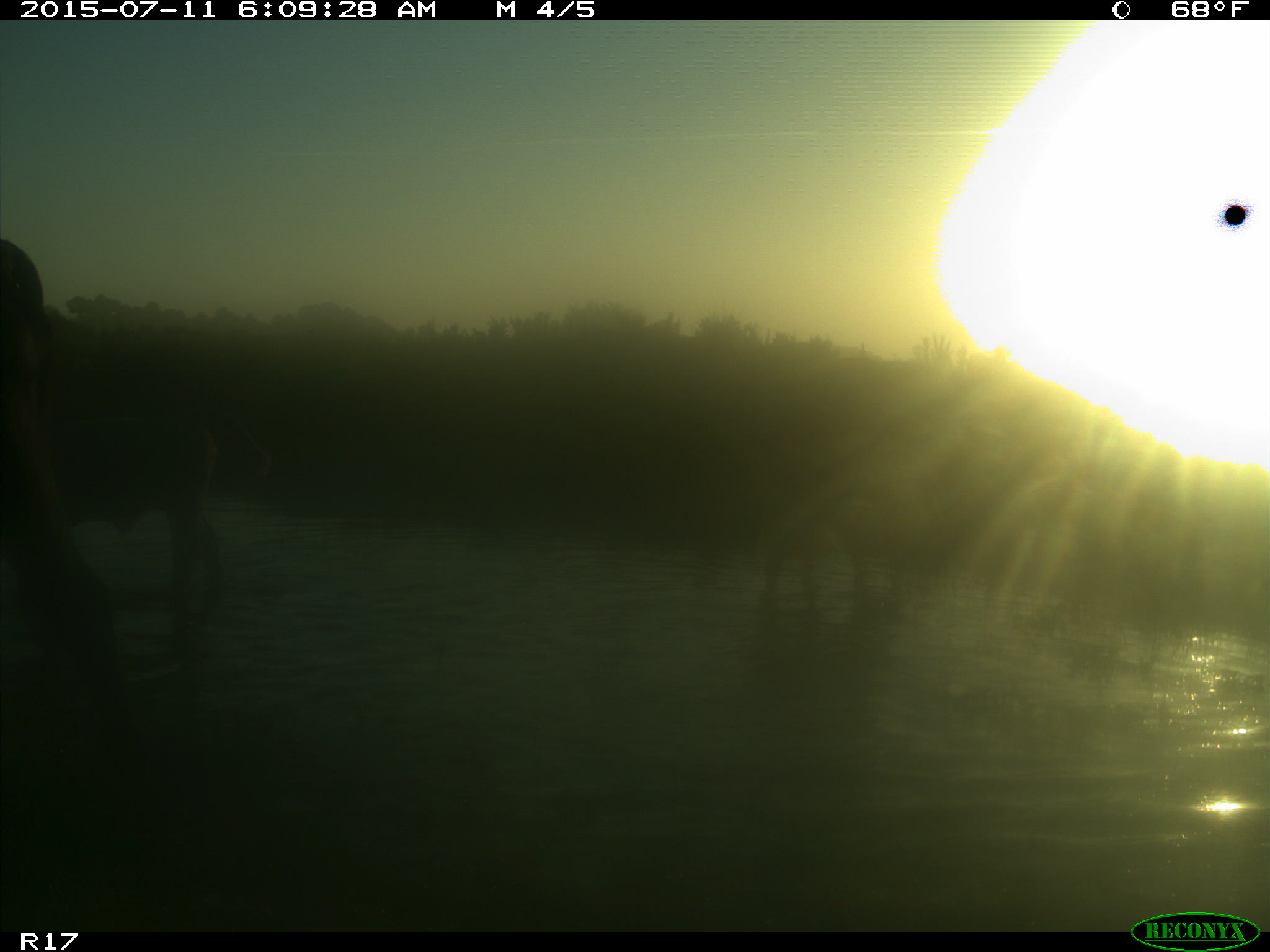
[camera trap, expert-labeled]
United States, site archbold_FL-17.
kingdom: Animalia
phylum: Chordata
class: Mammalia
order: Artiodactyla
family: Bovidae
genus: Bos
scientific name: Bos taurus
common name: domestic cow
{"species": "Bos taurus (domestic cow)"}